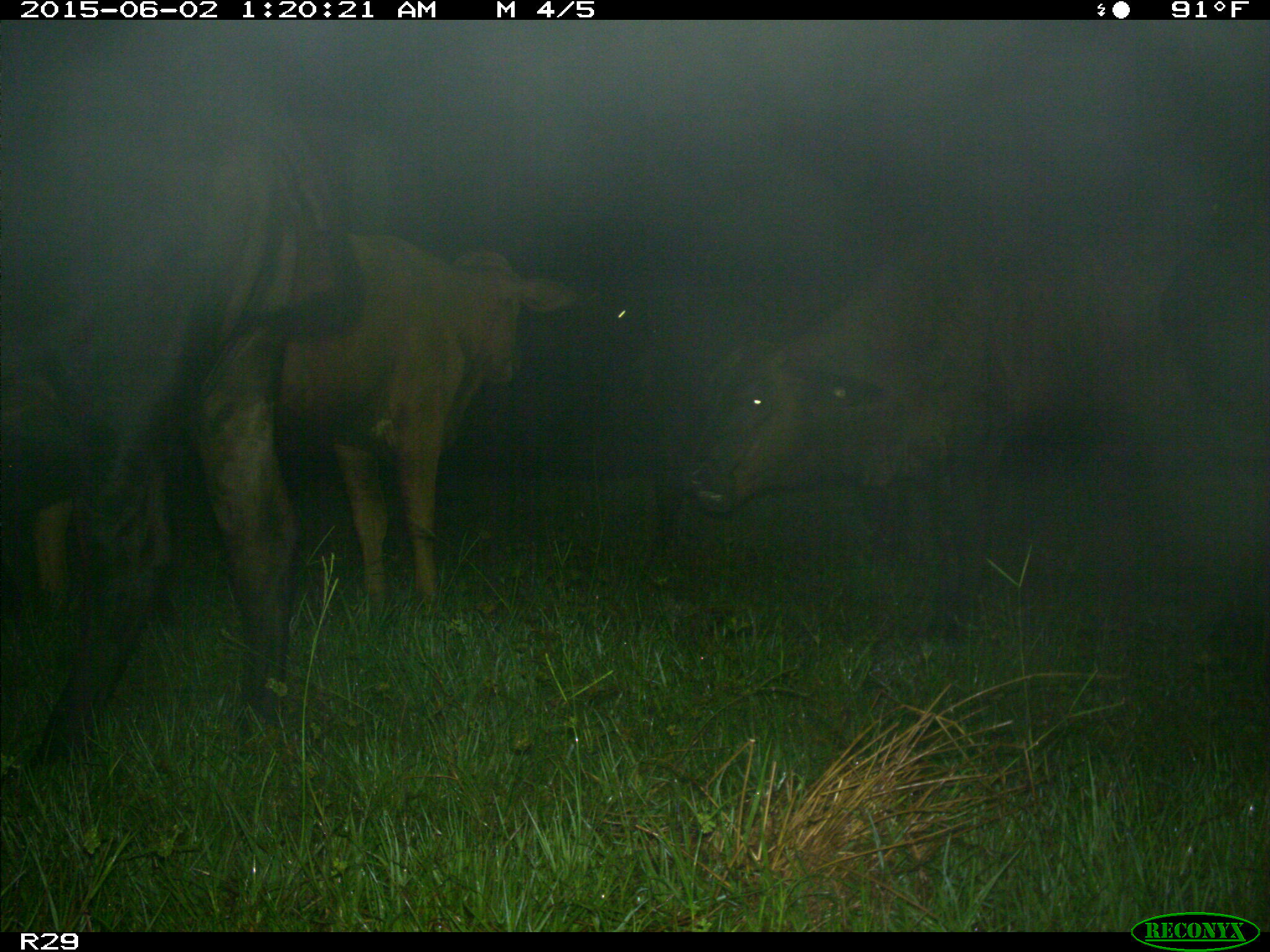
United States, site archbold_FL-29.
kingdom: Animalia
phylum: Chordata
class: Mammalia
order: Artiodactyla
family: Bovidae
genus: Bos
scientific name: Bos taurus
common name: domestic cow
Bos taurus (domestic cow).